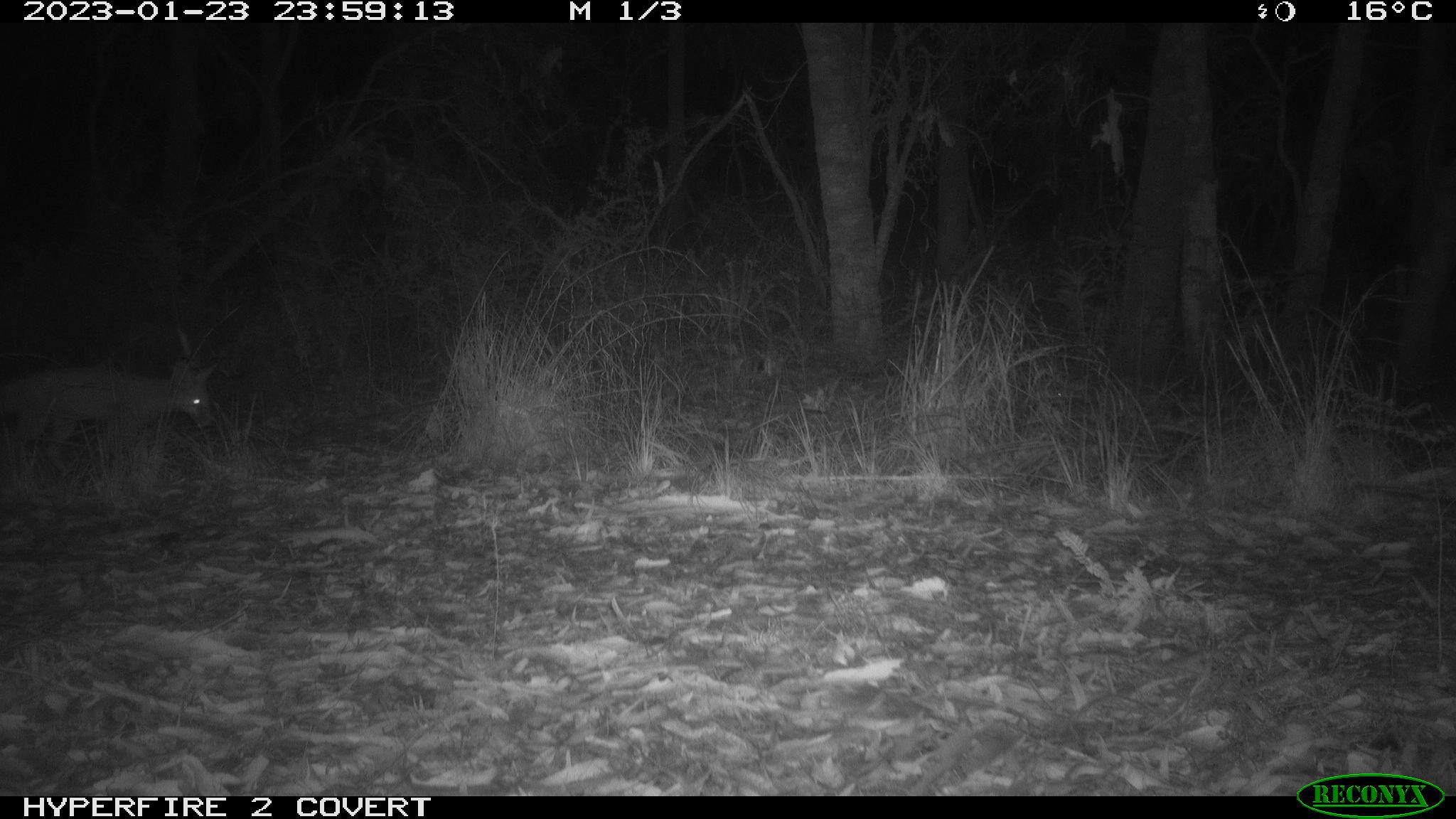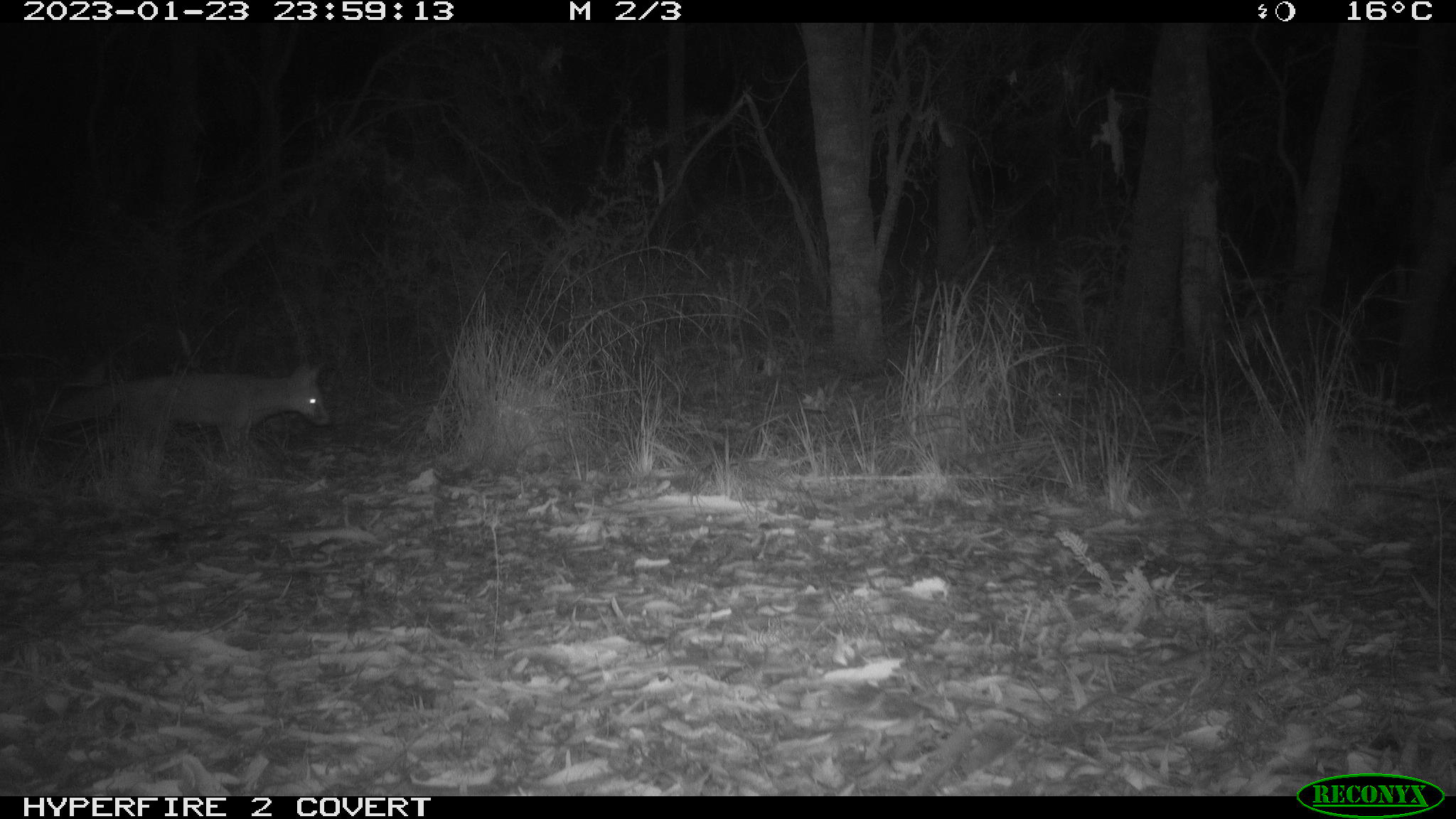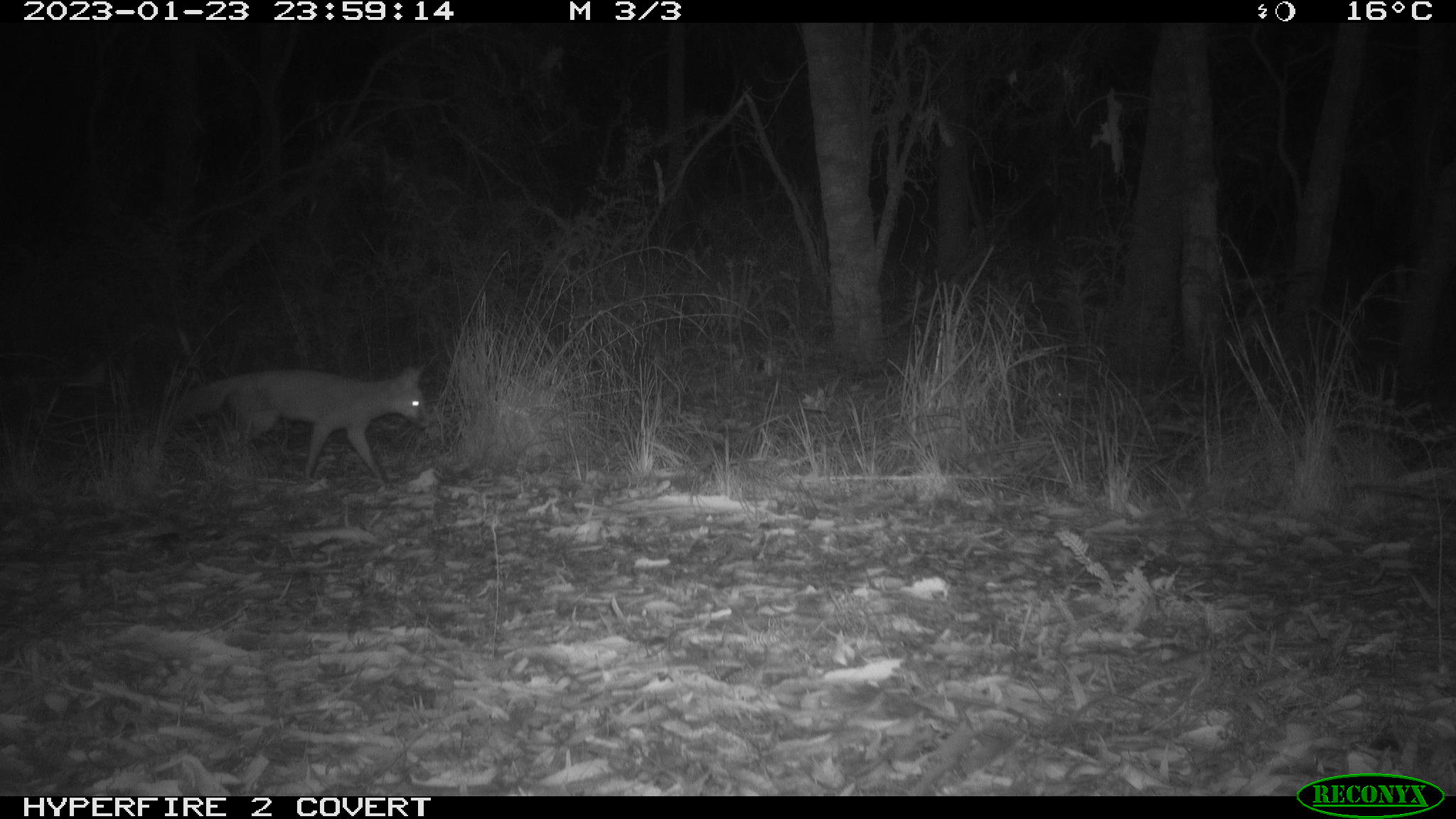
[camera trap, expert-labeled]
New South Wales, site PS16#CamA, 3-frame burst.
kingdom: Animalia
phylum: Chordata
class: Mammalia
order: Carnivora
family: Canidae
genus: Vulpes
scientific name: Vulpes vulpes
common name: red fox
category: fox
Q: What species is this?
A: Fox (red fox) (Vulpes vulpes).